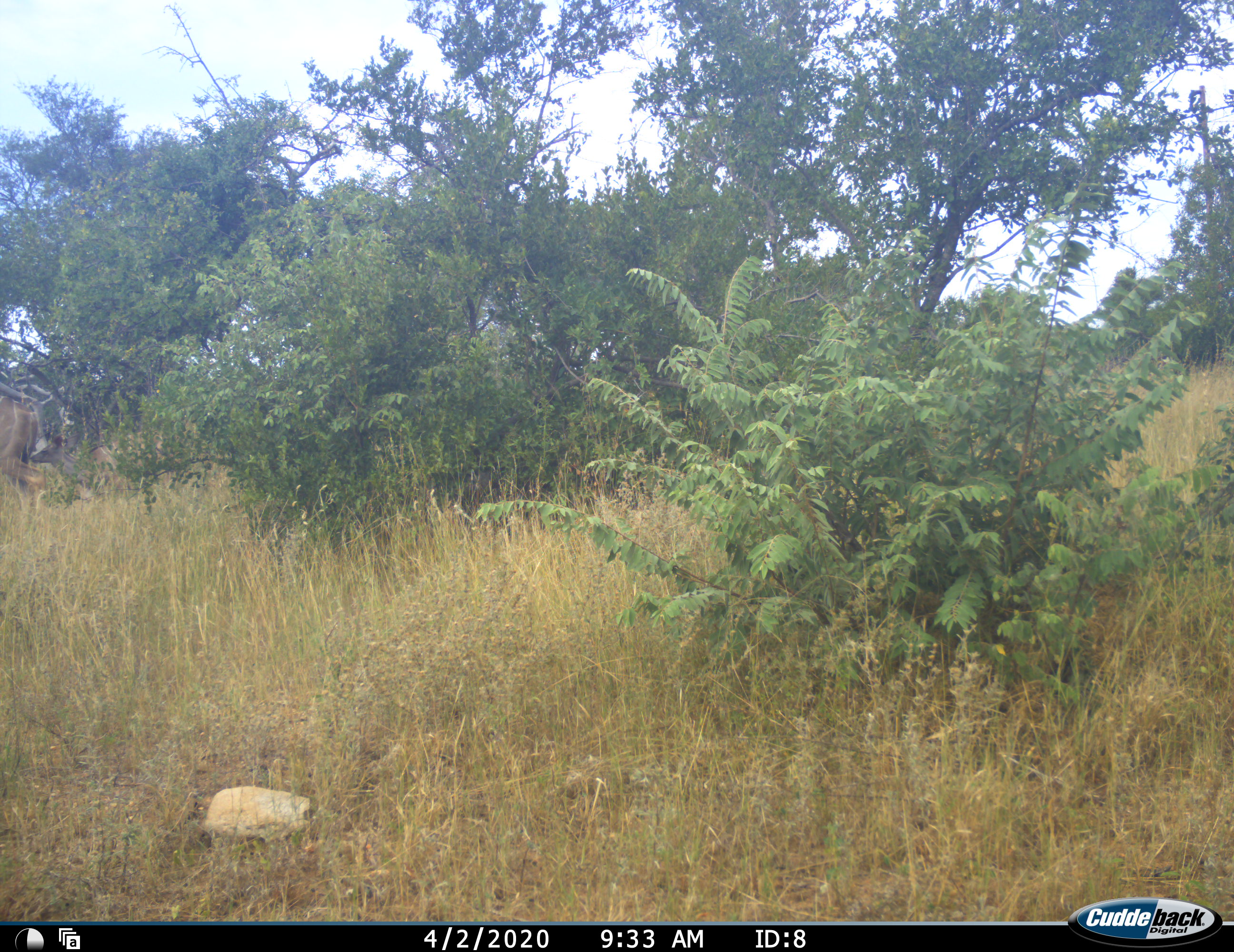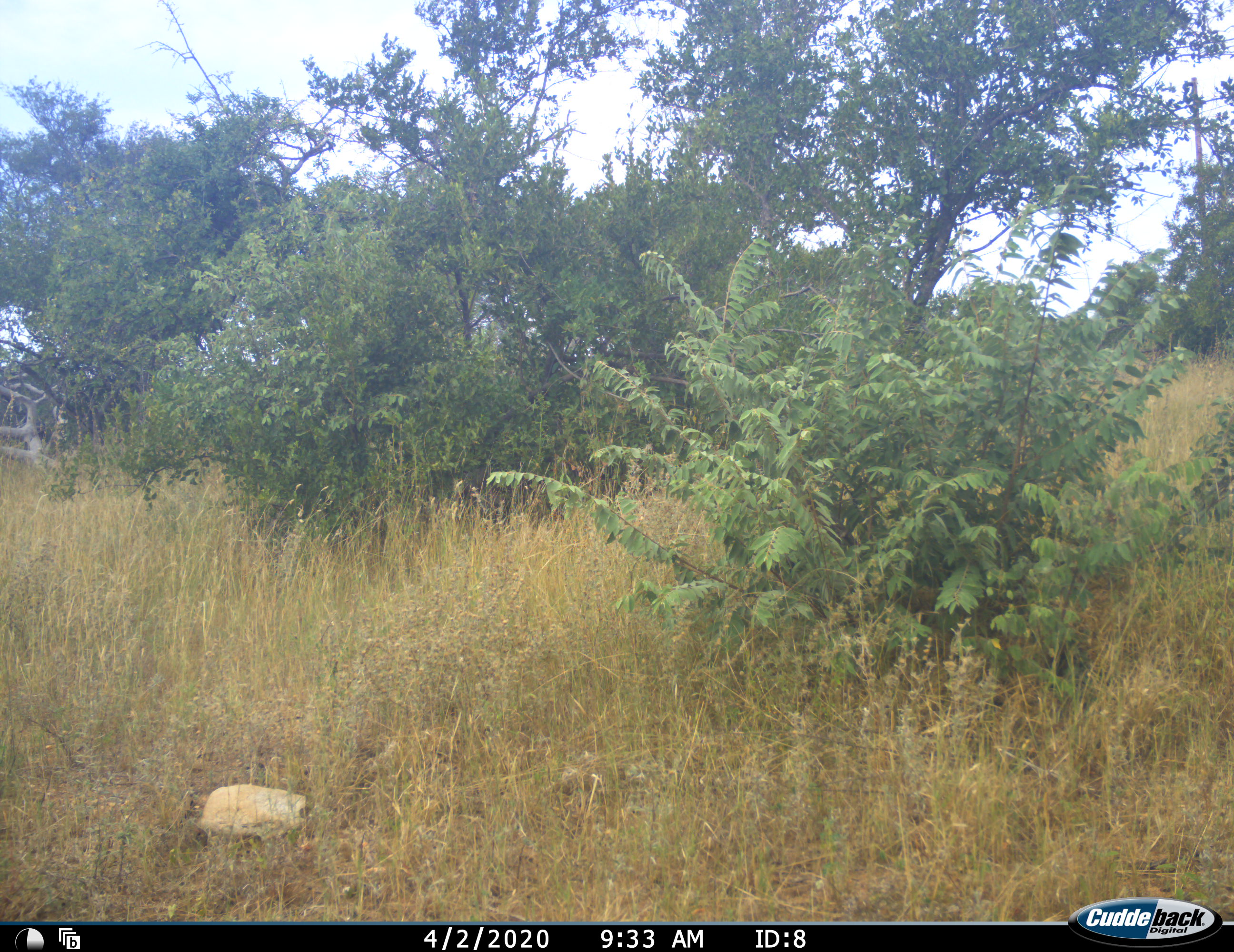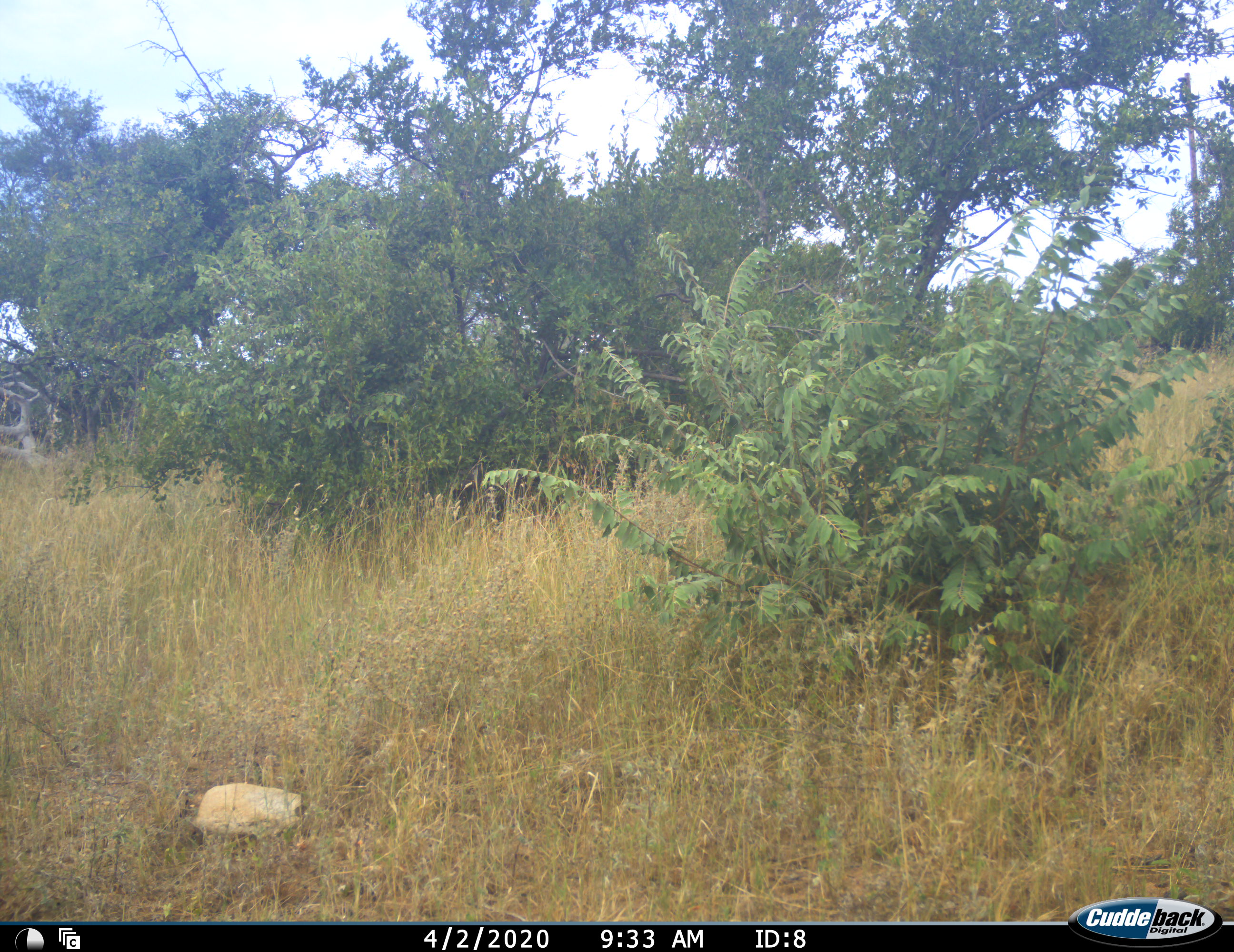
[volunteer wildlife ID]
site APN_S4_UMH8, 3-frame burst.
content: unidentified animal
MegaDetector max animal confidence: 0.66